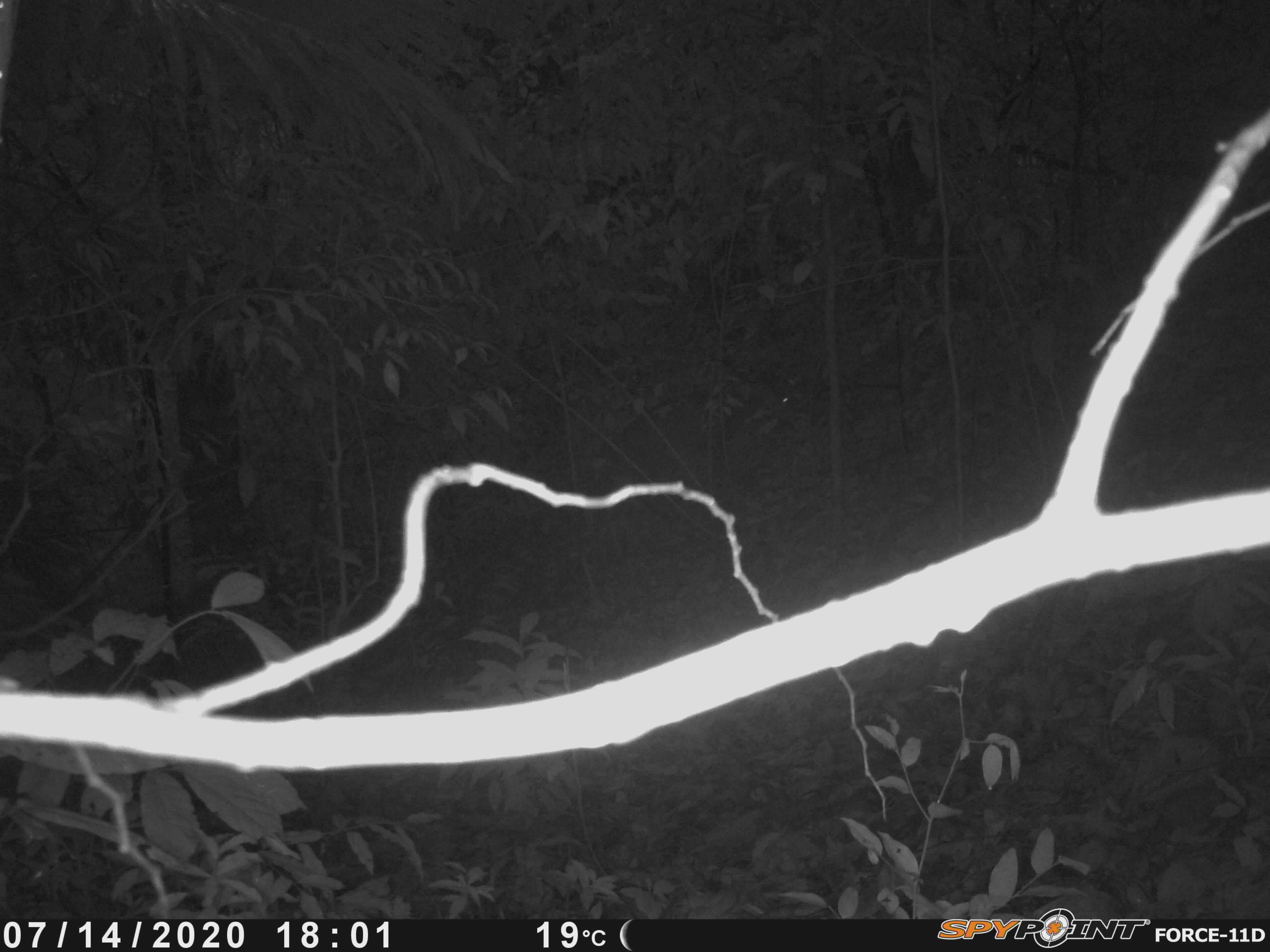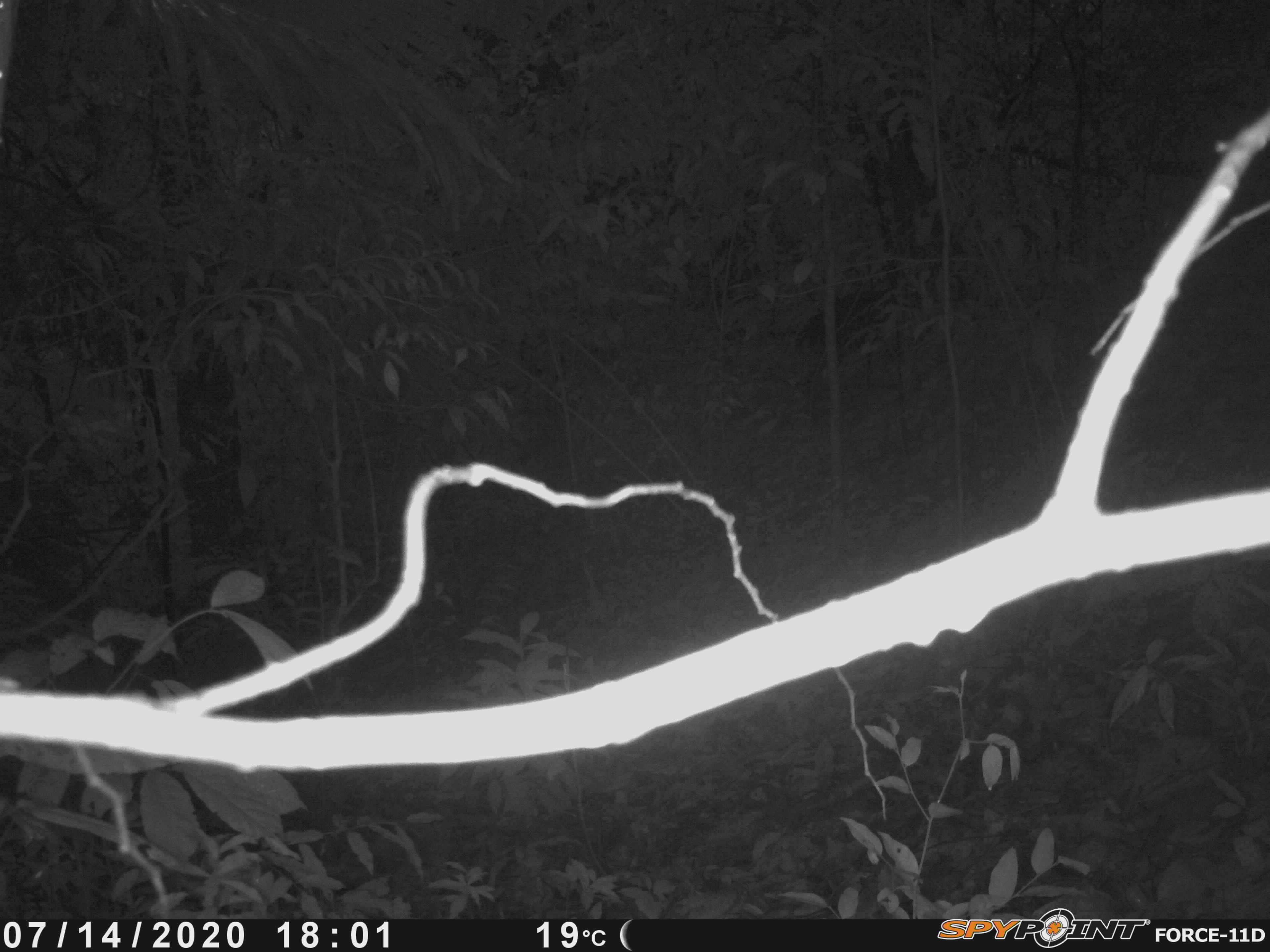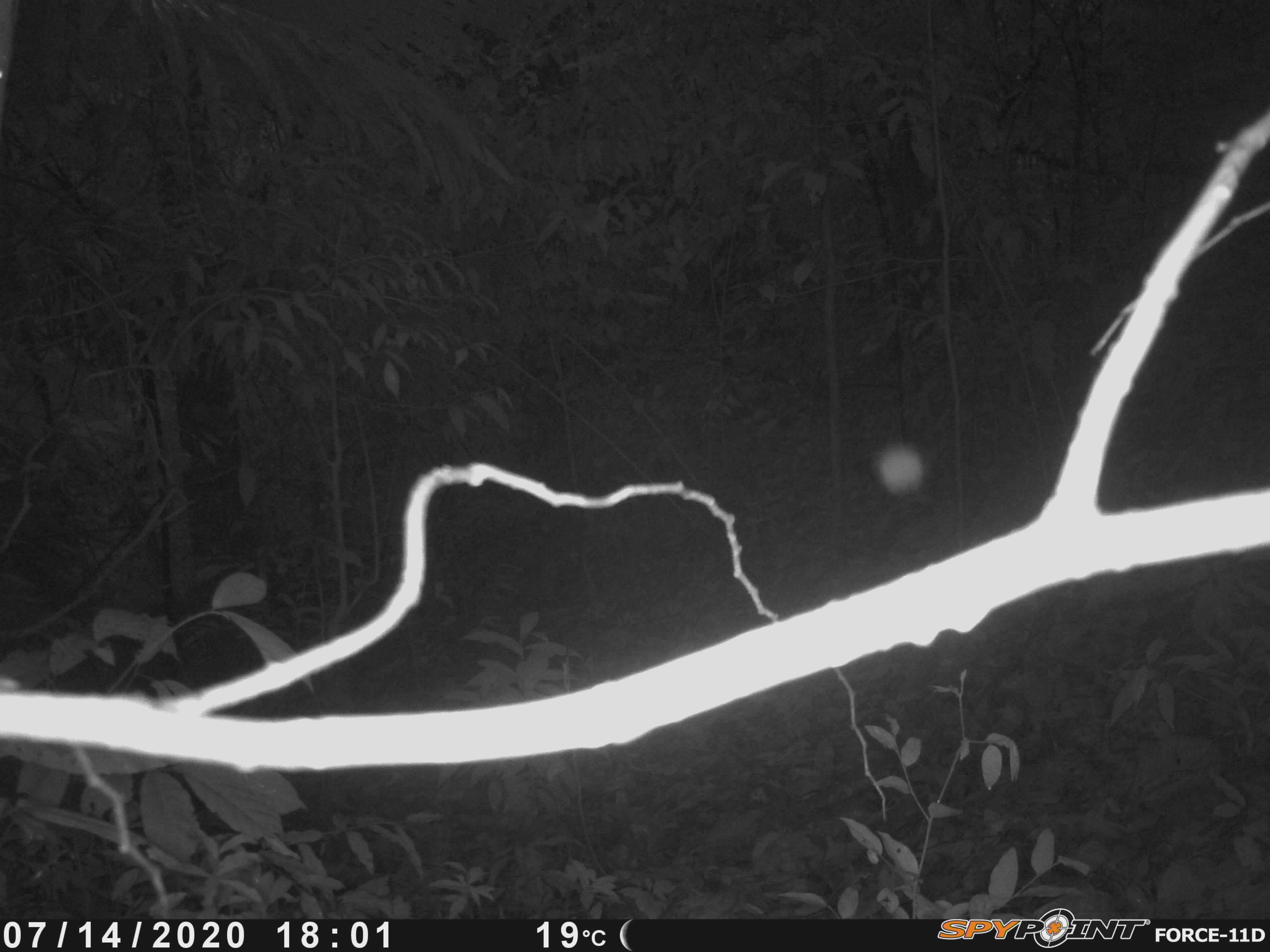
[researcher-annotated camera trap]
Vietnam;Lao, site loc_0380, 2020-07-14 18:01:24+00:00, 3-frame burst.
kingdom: Animalia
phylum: Chordata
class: Mammalia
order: Artiodactyla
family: Cervidae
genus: Muntiacus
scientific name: Muntiacus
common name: muntjacs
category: unidentified muntjac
Unidentified muntjac (muntjacs) (Muntiacus). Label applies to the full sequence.